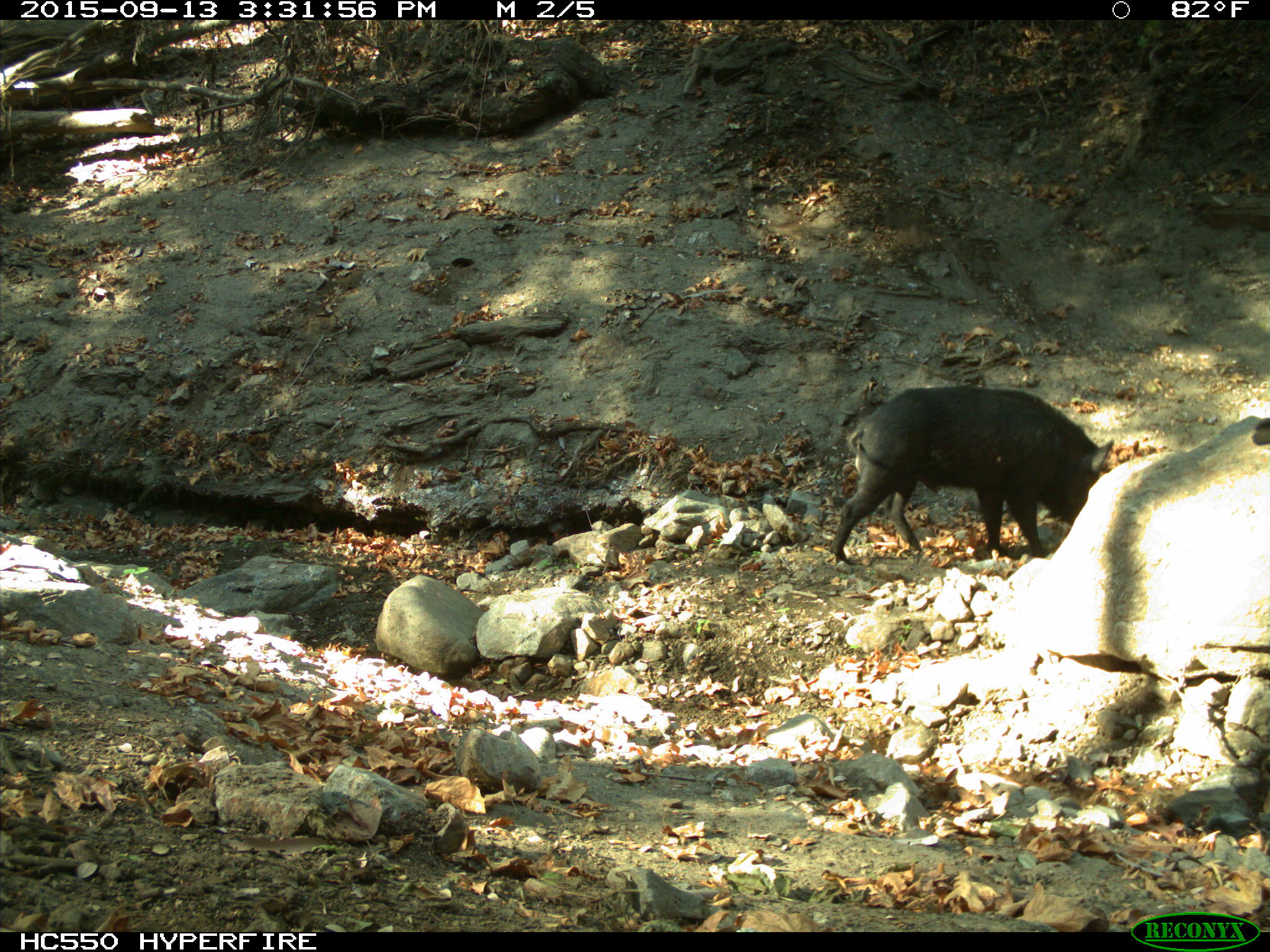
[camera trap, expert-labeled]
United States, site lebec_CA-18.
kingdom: Animalia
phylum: Chordata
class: Mammalia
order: Artiodactyla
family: Suidae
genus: Sus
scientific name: Sus scrofa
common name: wild boar